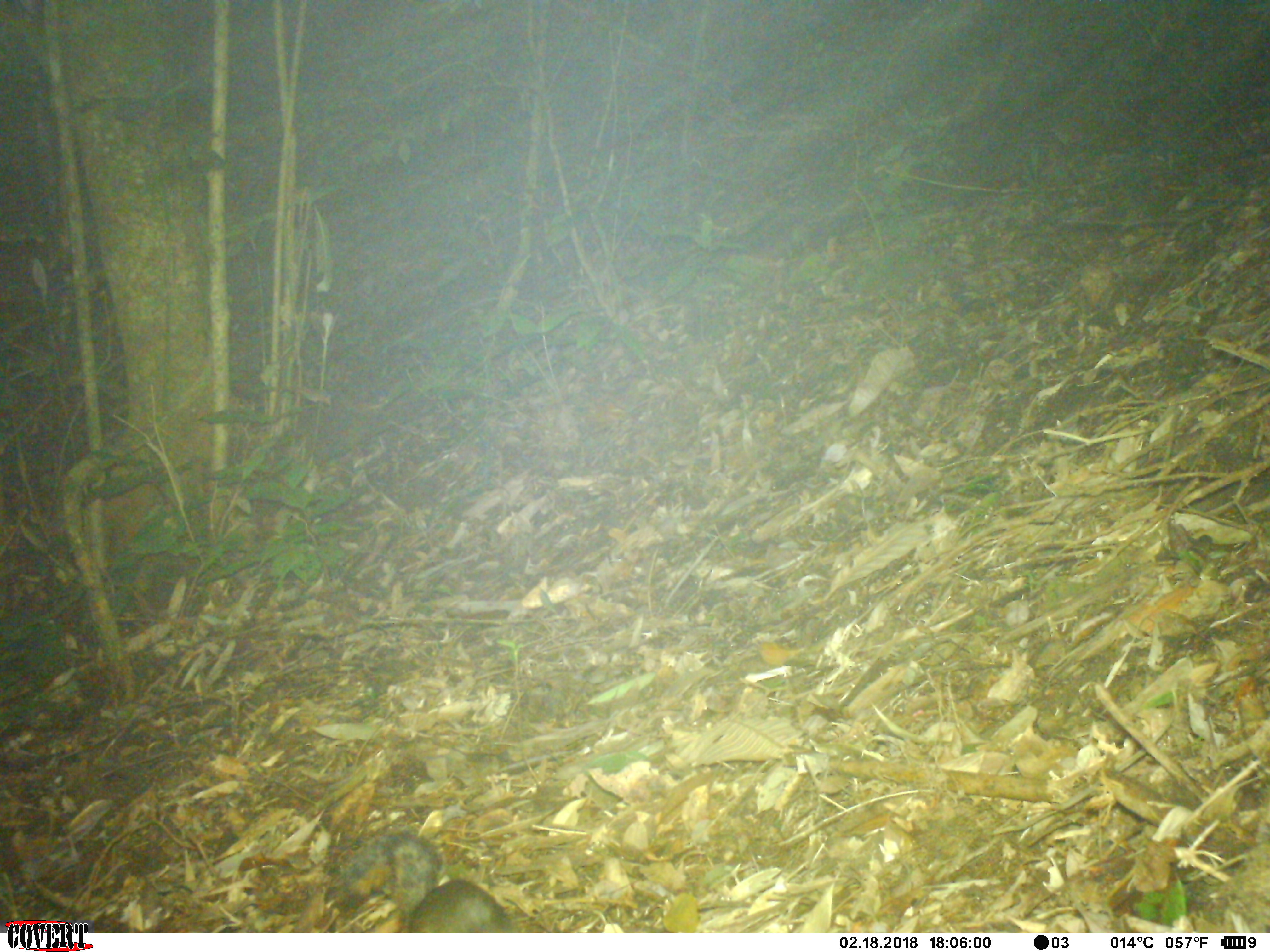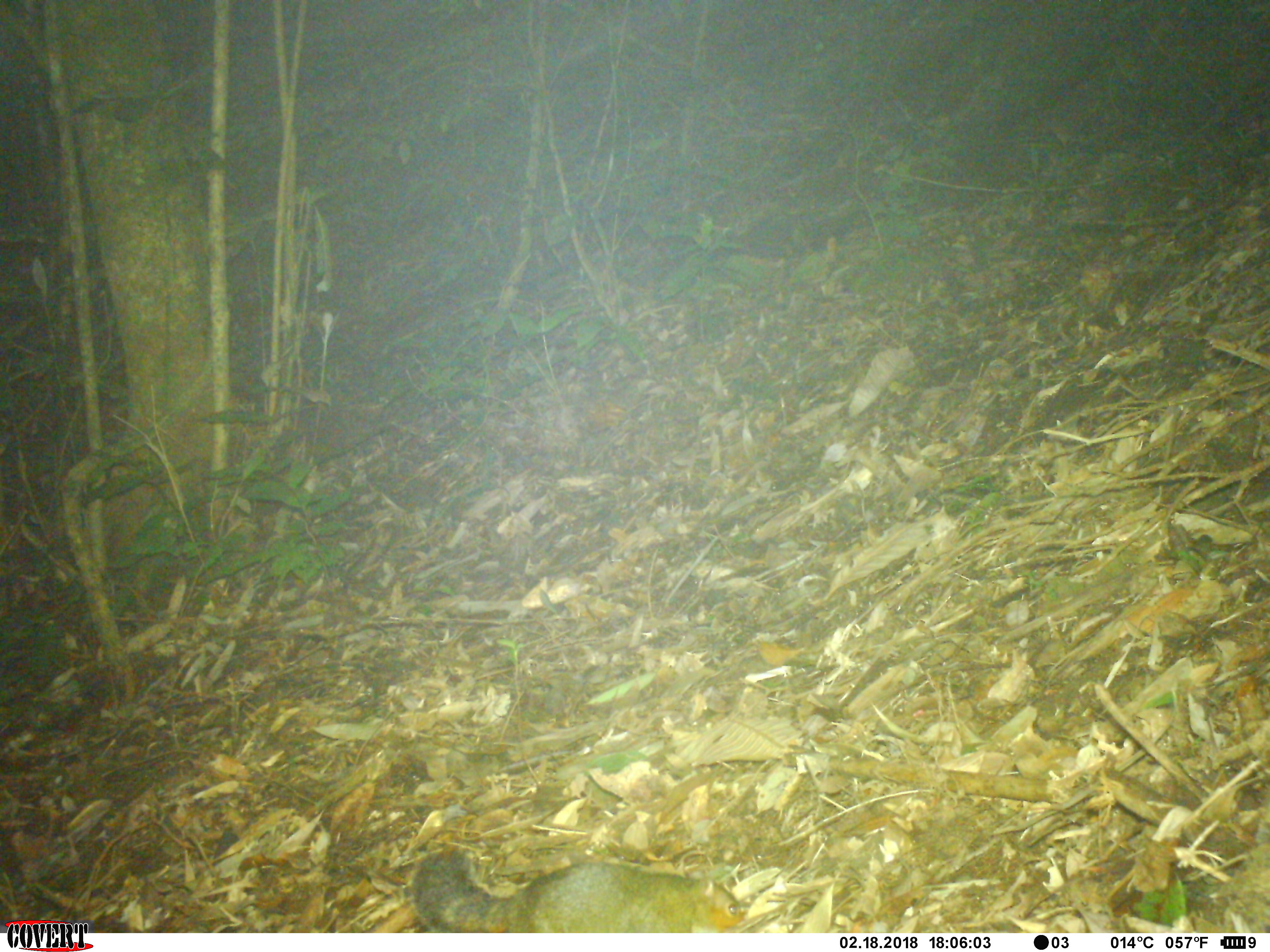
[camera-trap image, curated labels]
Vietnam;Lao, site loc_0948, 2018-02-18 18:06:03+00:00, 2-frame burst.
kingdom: Animalia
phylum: Chordata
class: Mammalia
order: Rodentia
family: Sciuridae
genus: Dremomys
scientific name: Dremomys rufigenis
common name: red-cheeked squirrel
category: red cheeked squirrel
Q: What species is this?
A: Red cheeked squirrel (red-cheeked squirrel) (Dremomys rufigenis).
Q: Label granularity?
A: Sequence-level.